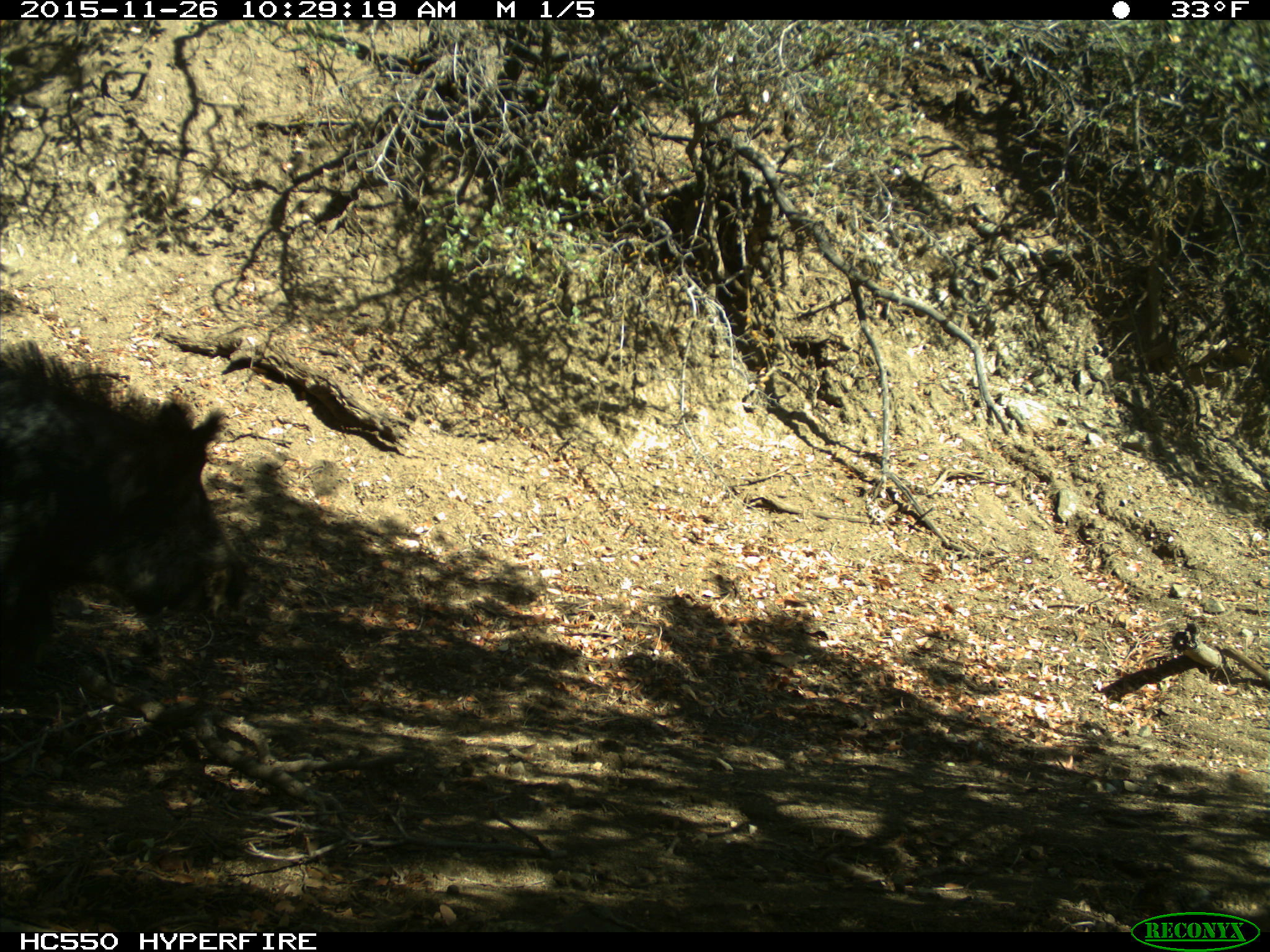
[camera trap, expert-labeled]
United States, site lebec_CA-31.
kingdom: Animalia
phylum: Chordata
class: Mammalia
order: Artiodactyla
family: Suidae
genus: Sus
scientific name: Sus scrofa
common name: wild boar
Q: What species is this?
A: Sus scrofa (wild boar).